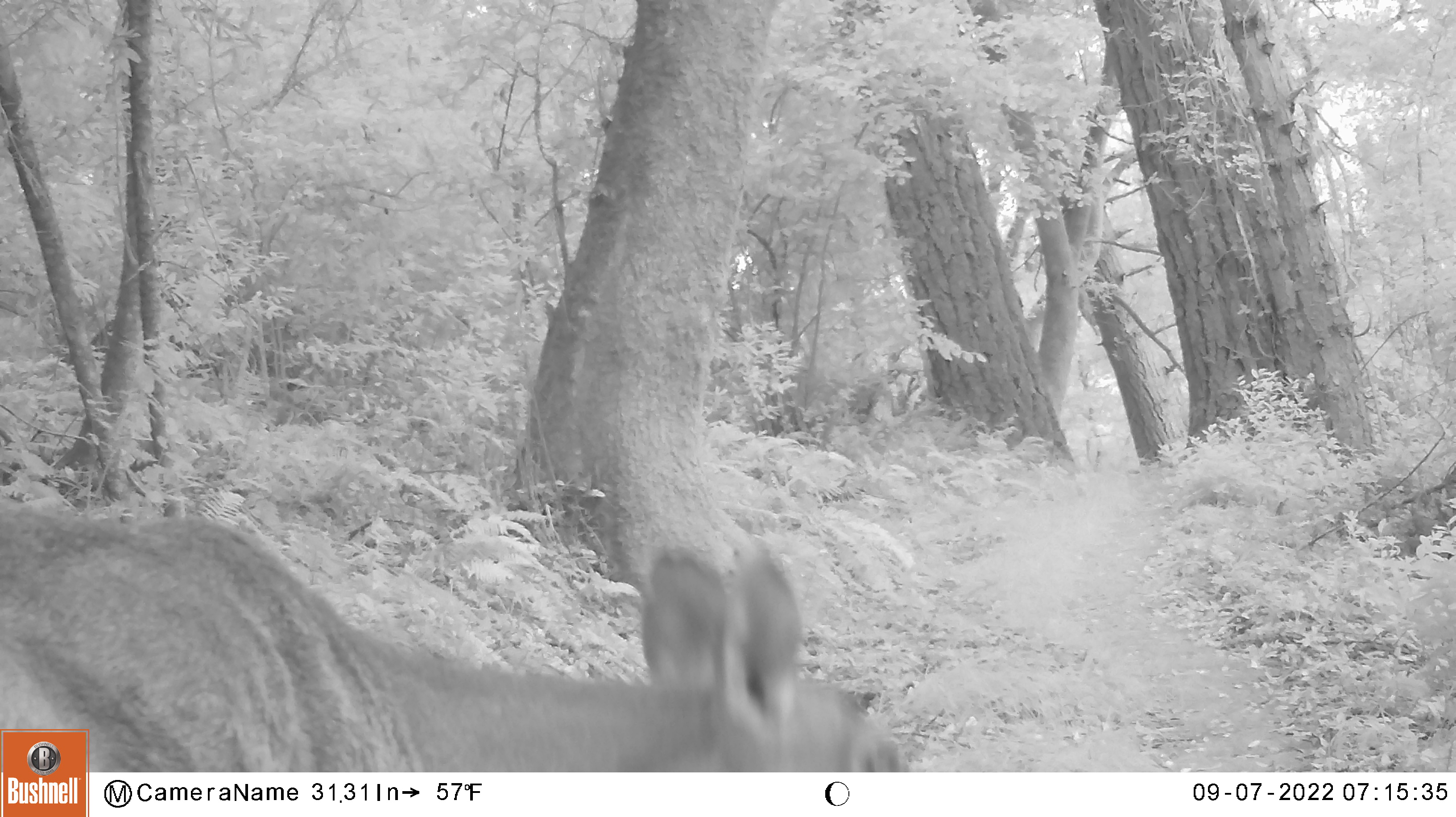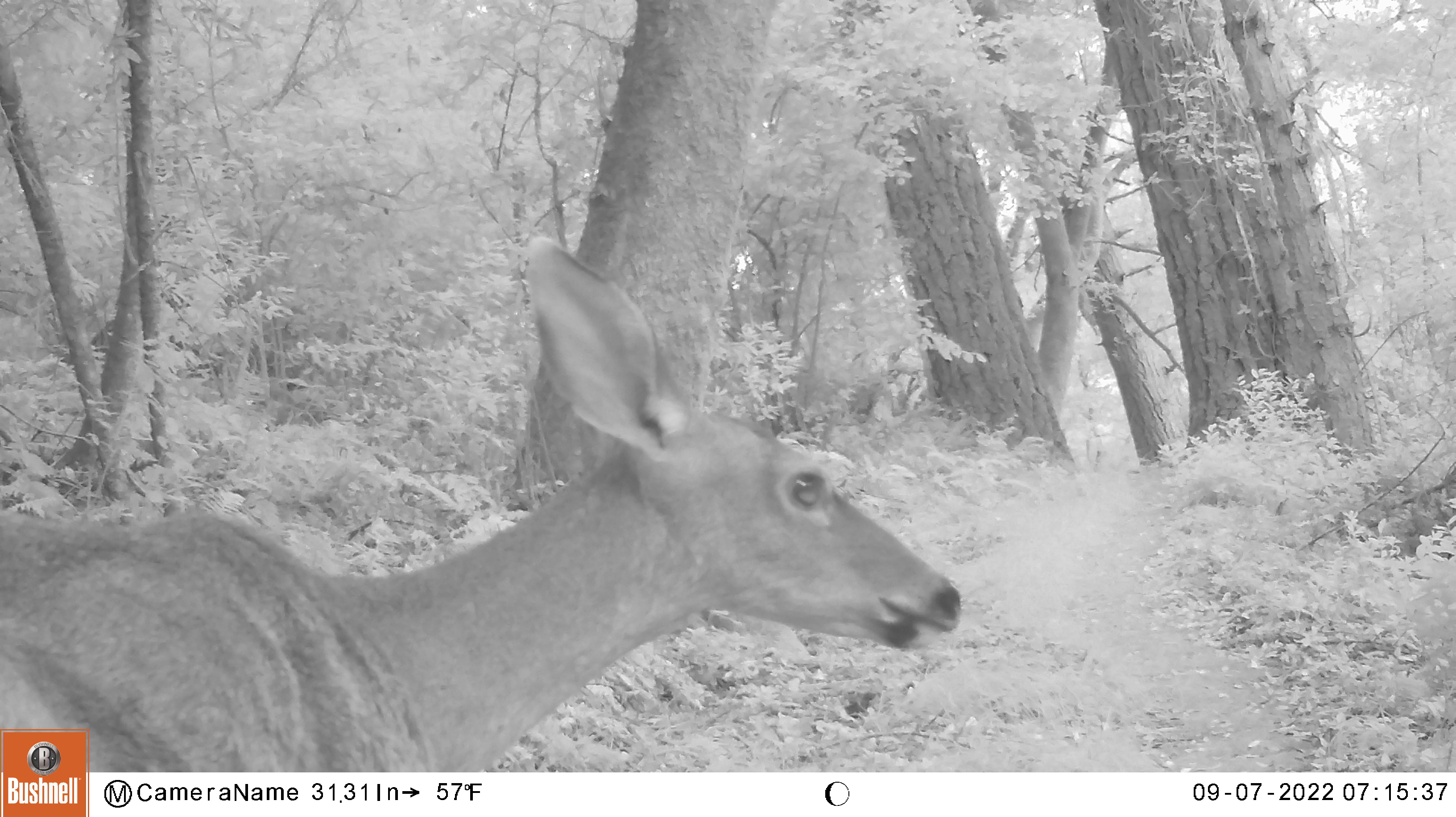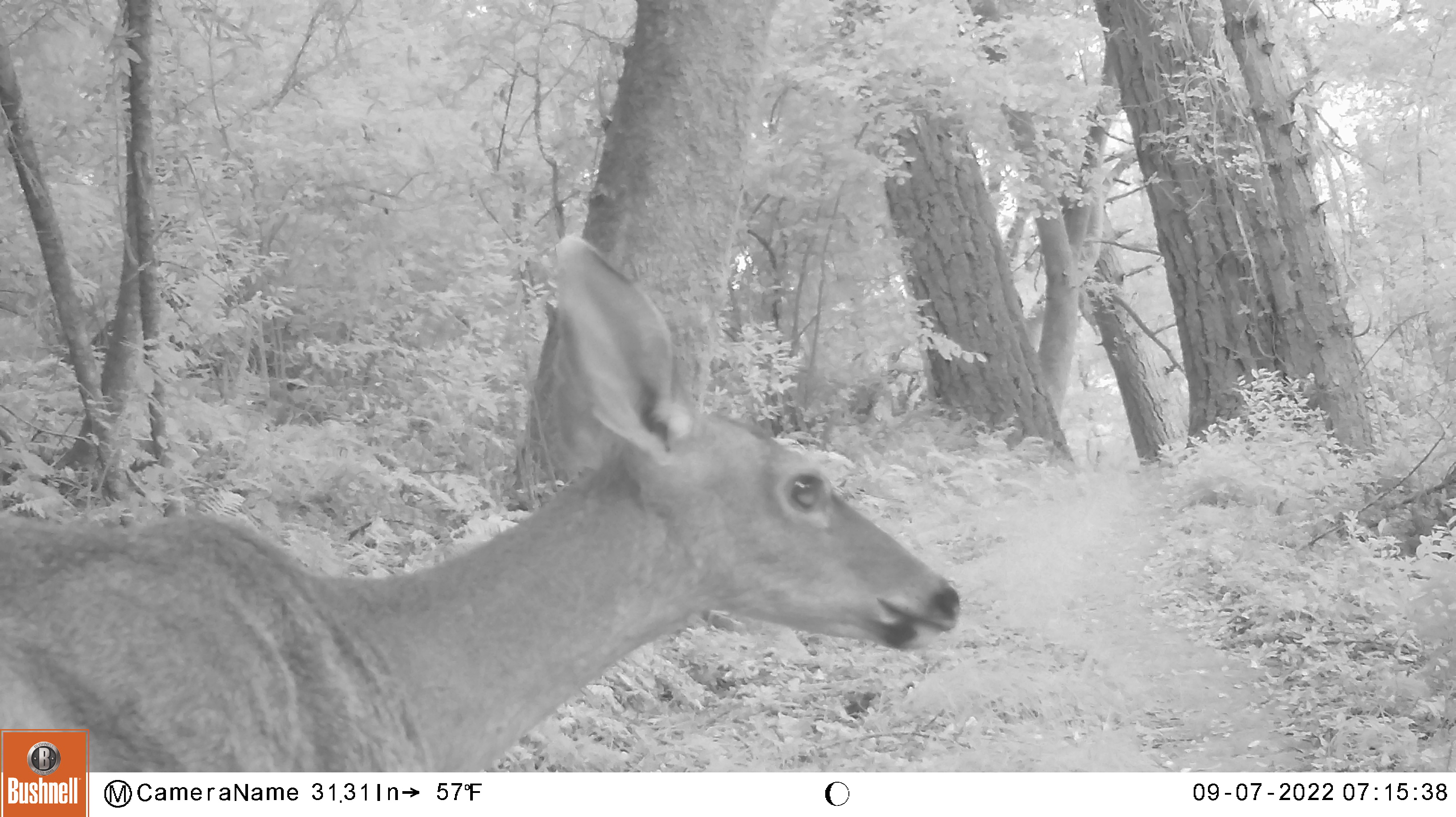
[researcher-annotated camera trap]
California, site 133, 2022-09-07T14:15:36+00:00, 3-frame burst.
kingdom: Animalia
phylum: Chordata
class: Mammalia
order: Artiodactyla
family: Cervidae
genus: Odocoileus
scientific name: Odocoileus hemionus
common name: mule deer